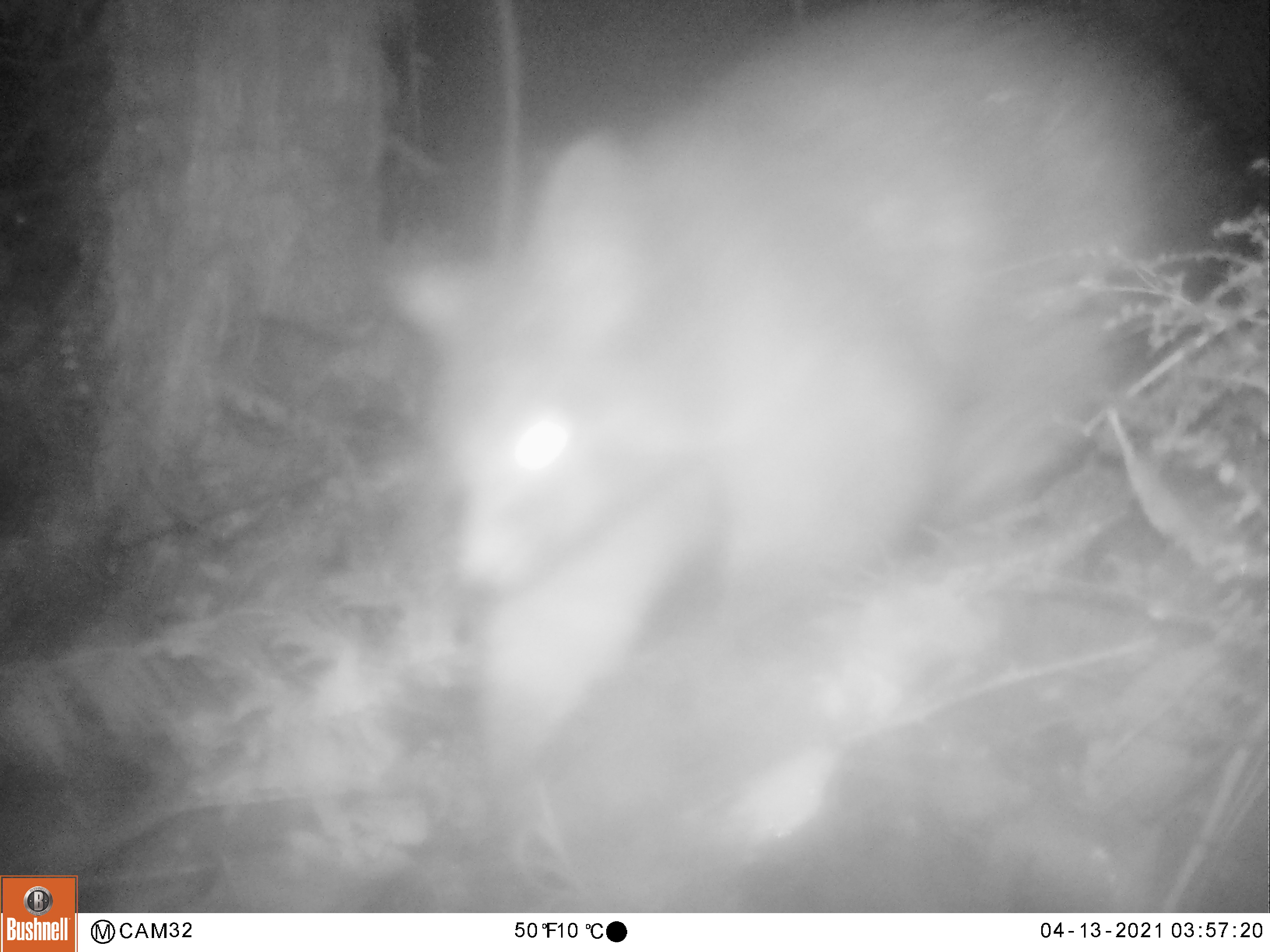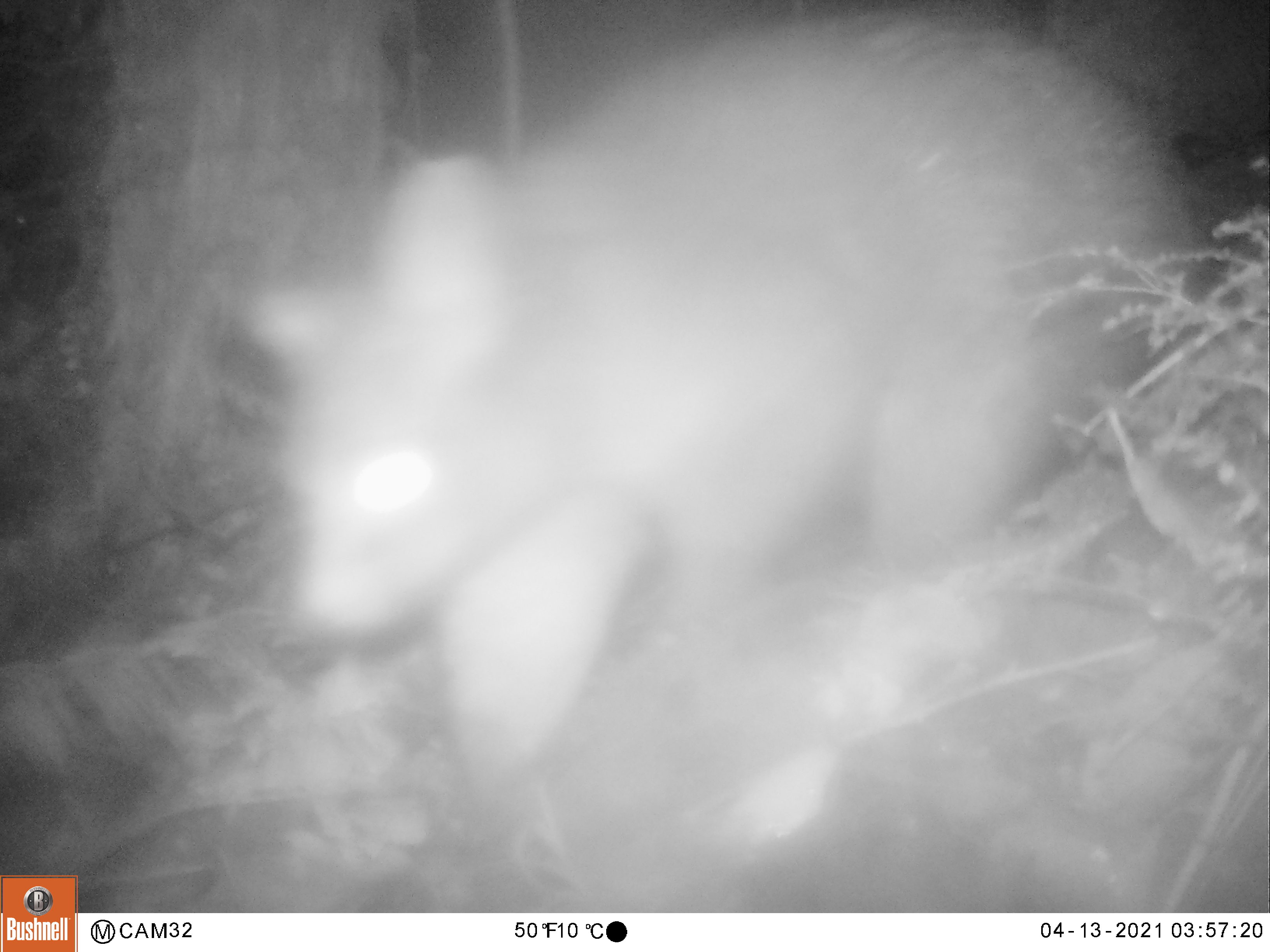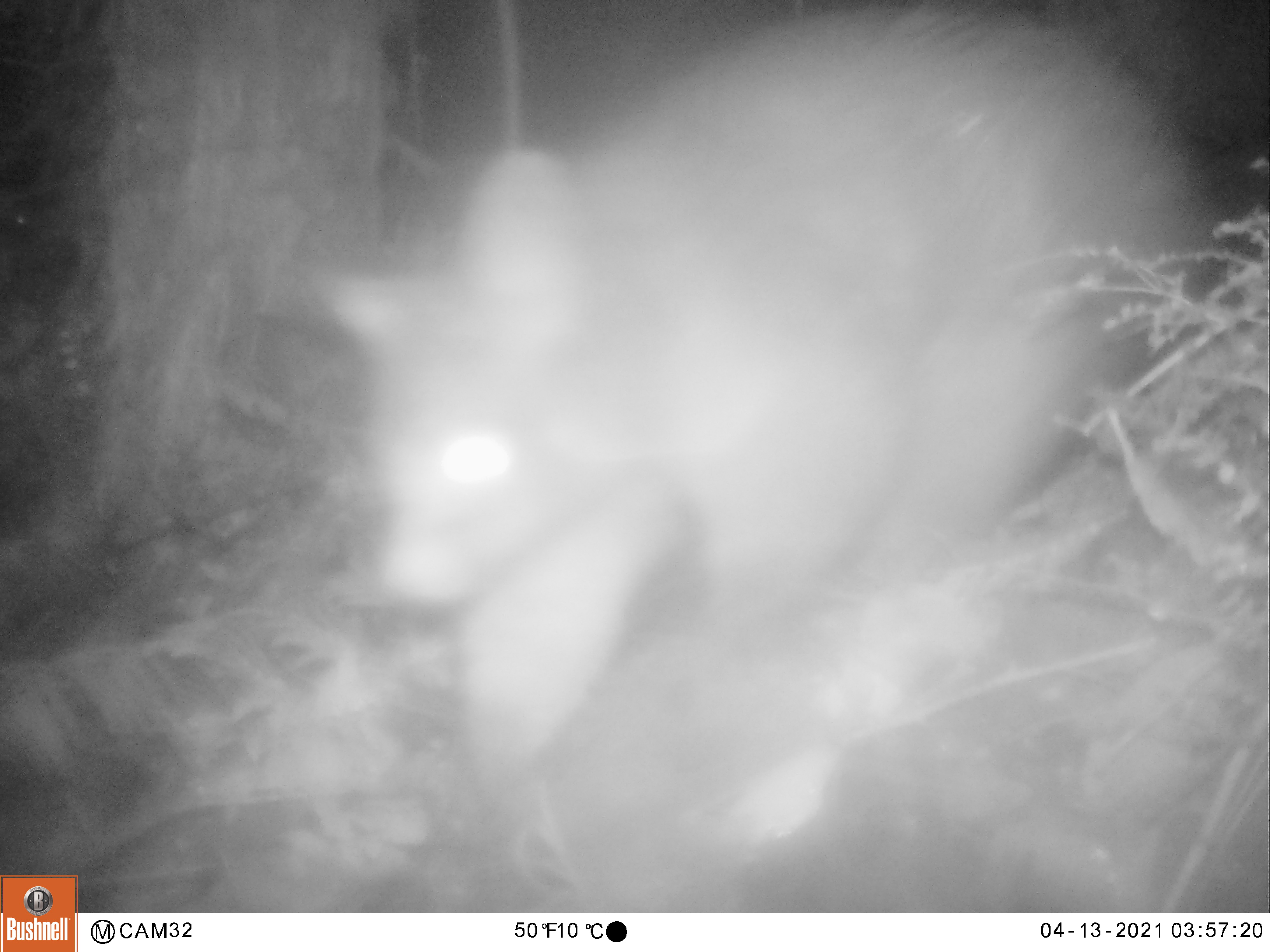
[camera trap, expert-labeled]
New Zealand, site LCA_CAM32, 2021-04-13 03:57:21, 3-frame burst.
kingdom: Animalia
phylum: Chordata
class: Mammalia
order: Diprotodontia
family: Phalangeridae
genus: Trichosurus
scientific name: Trichosurus vulpecula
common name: common brushtail possum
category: possum